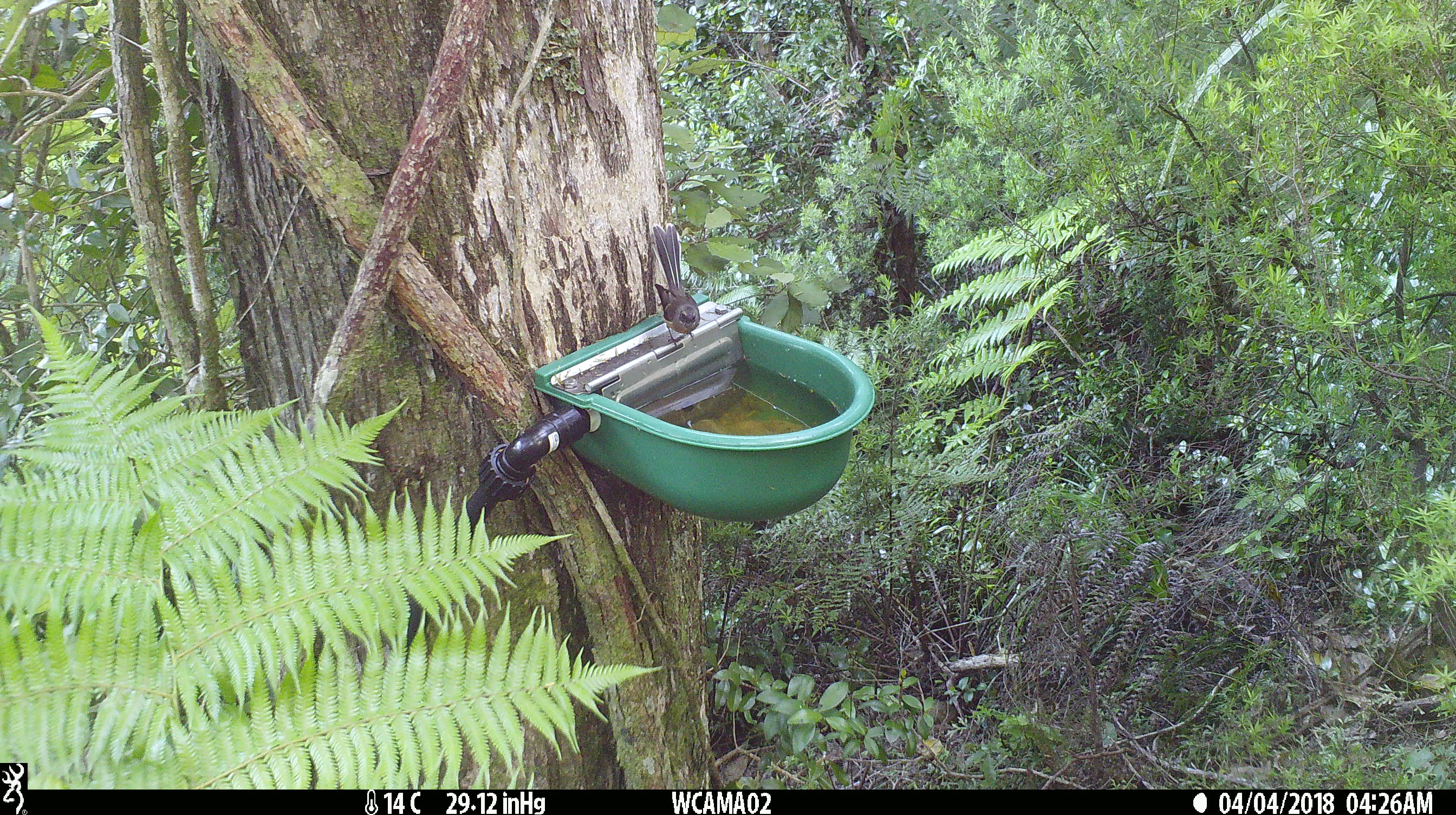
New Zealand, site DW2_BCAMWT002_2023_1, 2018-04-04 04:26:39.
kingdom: Animalia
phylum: Chordata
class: Aves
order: Passeriformes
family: Rhipiduridae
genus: Rhipidura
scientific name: Rhipidura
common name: fantails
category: fantail